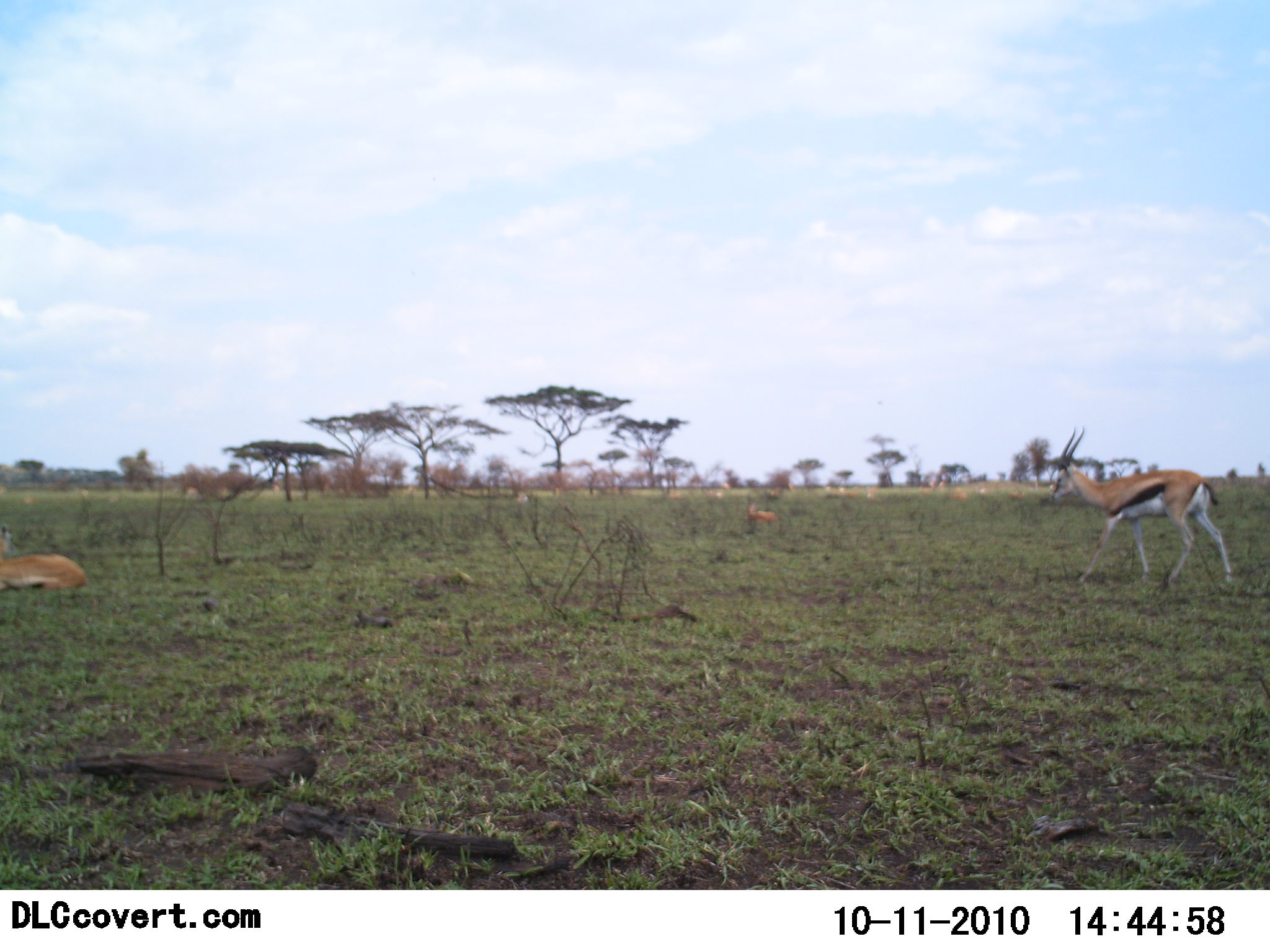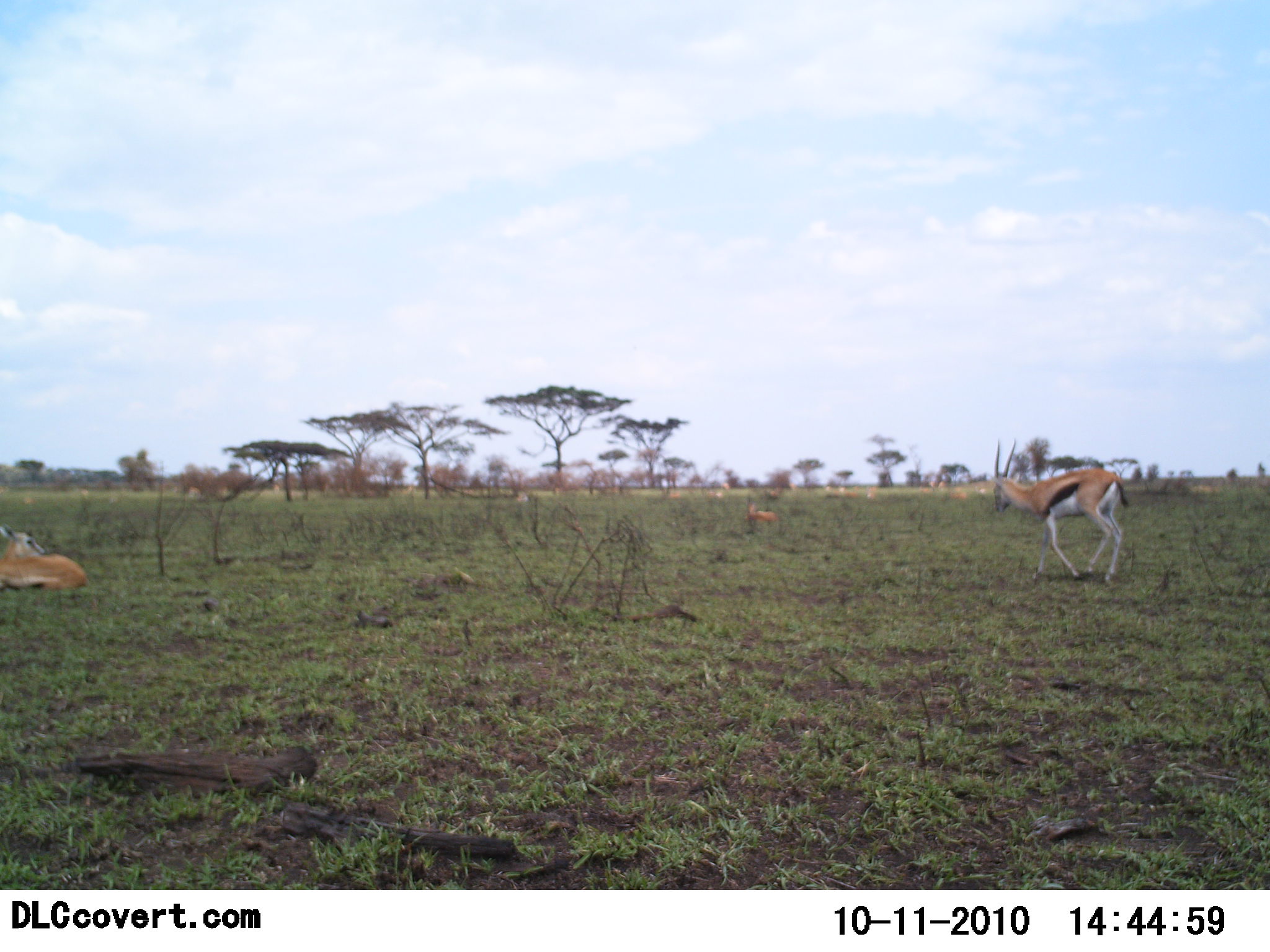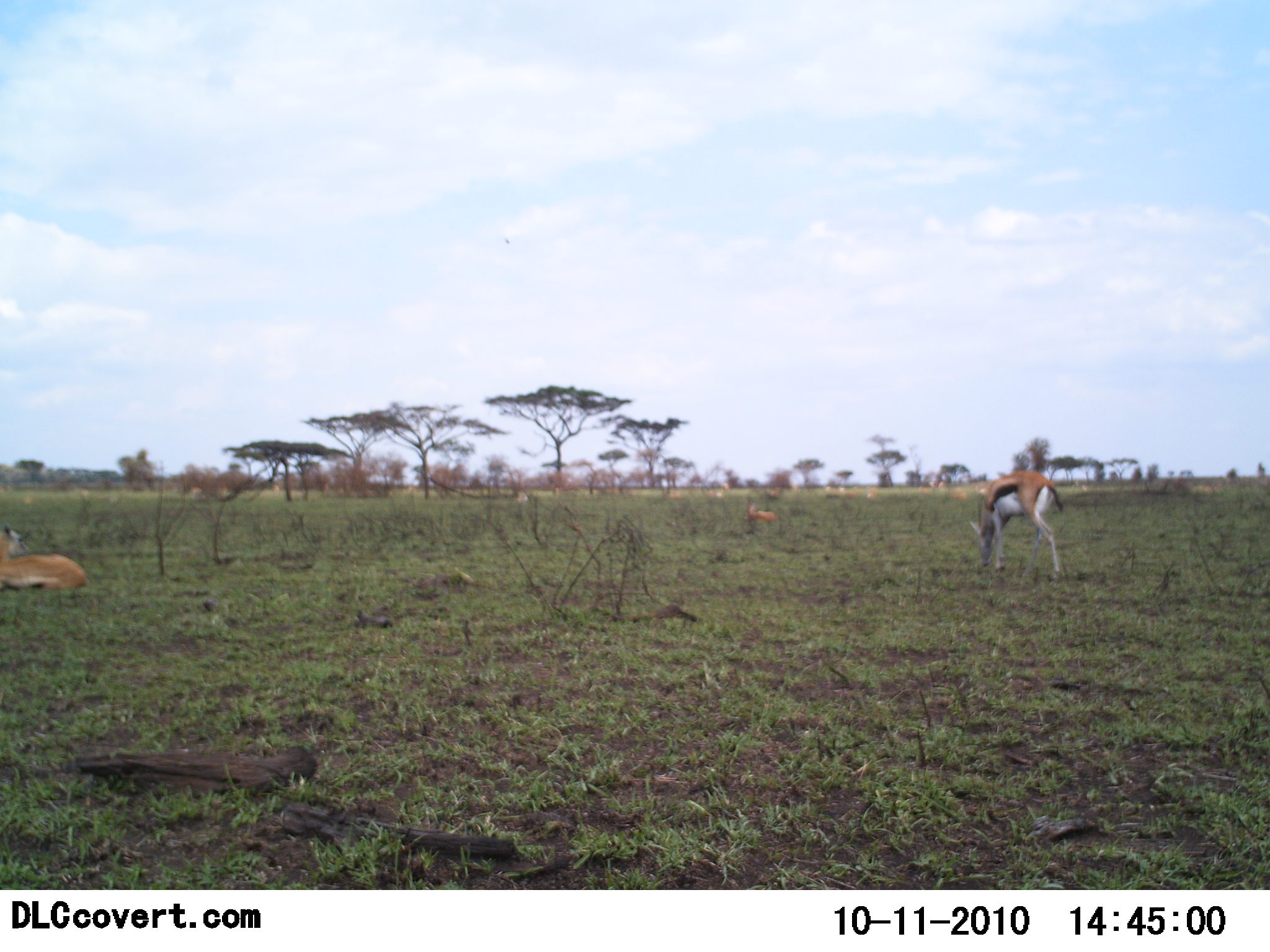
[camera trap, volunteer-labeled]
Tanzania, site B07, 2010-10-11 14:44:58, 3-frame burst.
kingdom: Animalia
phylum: Chordata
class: Mammalia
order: Artiodactyla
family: Bovidae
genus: Eudorcas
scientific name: Eudorcas thomsonii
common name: thomson's gazelle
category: gazellethomsons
Gazellethomsons (thomson's gazelle) (Eudorcas thomsonii), count 3. Behavior (volunteer vote fractions): standing 25%, resting 75%, moving 83%, interacting 0%. Young present (vote fraction): 0%. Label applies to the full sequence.